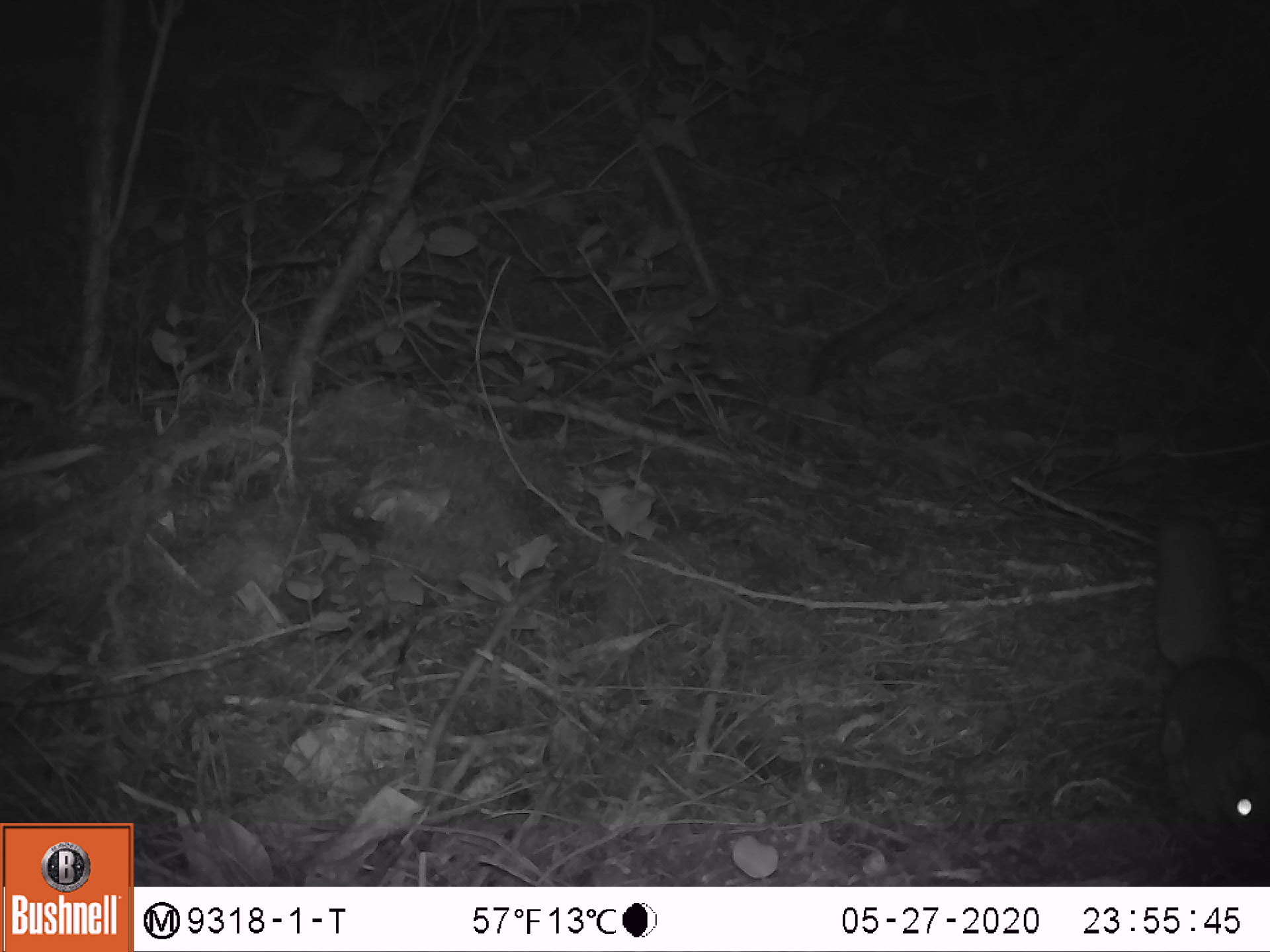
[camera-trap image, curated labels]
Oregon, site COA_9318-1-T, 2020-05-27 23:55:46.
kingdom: Animalia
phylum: Chordata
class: Mammalia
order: Rodentia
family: Sciuridae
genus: Glaucomys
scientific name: Glaucomys oregonensis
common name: humboldt's flying squirrel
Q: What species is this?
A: Humboldt's flying squirrel (Glaucomys oregonensis).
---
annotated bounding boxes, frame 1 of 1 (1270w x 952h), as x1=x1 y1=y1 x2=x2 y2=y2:
humboldt's flying squirrel: x1=1124 y1=490 x2=1262 y2=869